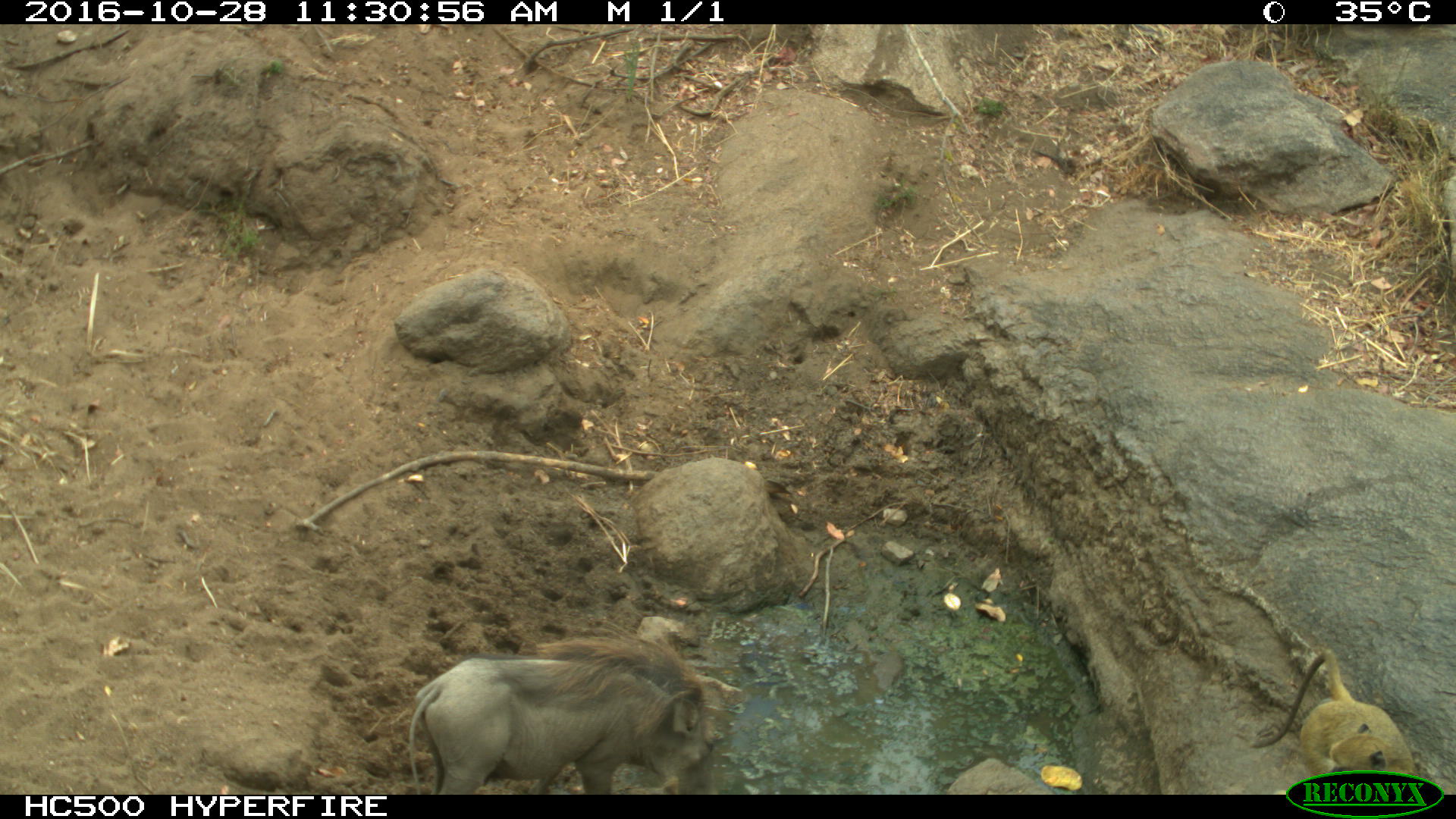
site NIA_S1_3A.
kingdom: Animalia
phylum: Chordata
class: Mammalia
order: Primates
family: Cercopithecidae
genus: Papio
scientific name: Papio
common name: baboon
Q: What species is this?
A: Baboon (Papio).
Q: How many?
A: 1.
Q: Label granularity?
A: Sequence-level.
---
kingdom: Animalia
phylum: Chordata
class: Mammalia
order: Artiodactyla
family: Suidae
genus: Phacochoerus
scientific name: Phacochoerus africanus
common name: warthog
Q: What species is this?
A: Warthog (Phacochoerus africanus).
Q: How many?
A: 1.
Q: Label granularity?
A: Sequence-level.